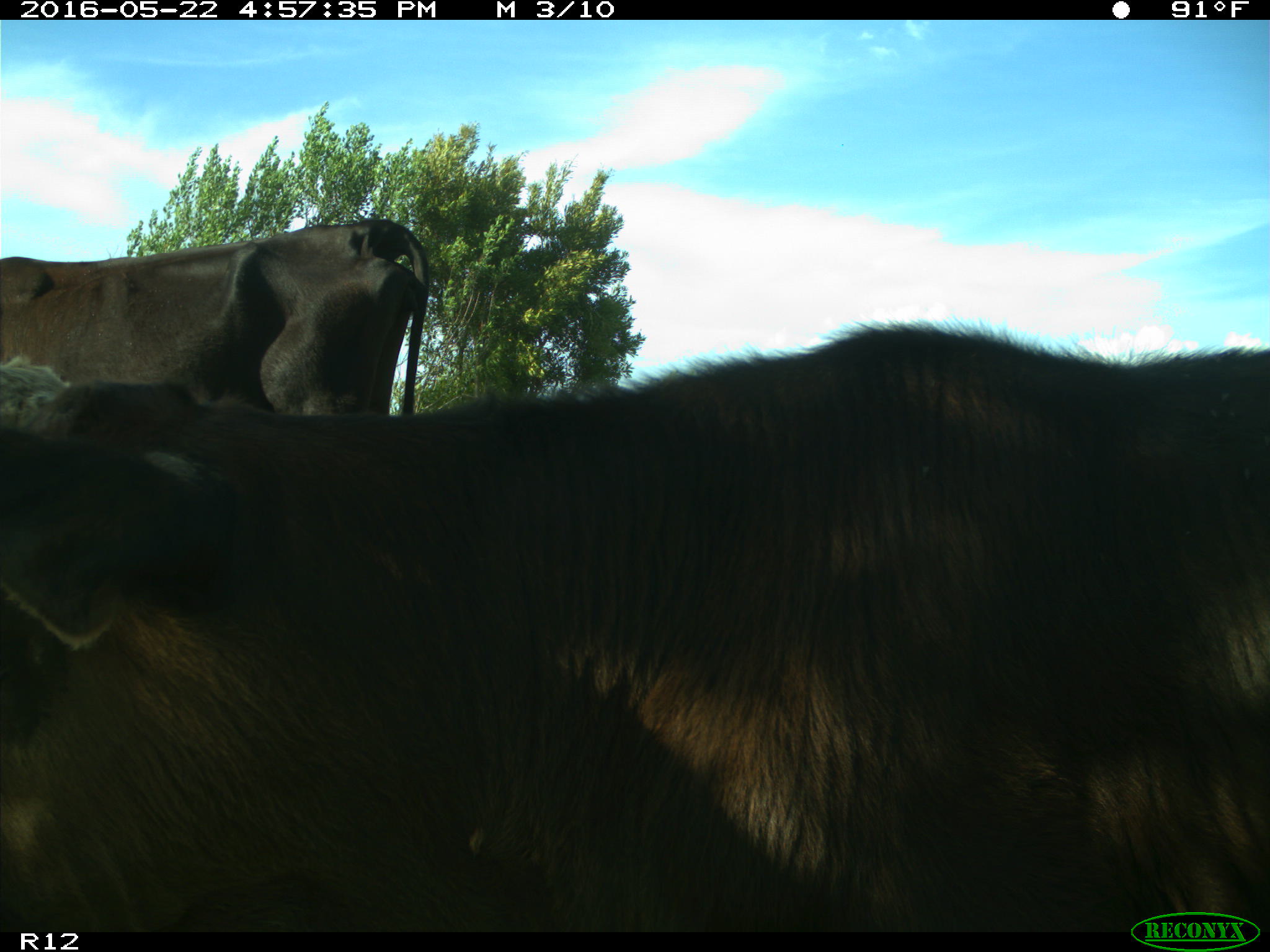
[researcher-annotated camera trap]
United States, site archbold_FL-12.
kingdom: Animalia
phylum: Chordata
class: Mammalia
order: Artiodactyla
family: Bovidae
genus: Bos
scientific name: Bos taurus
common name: domestic cow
Bos taurus (domestic cow).